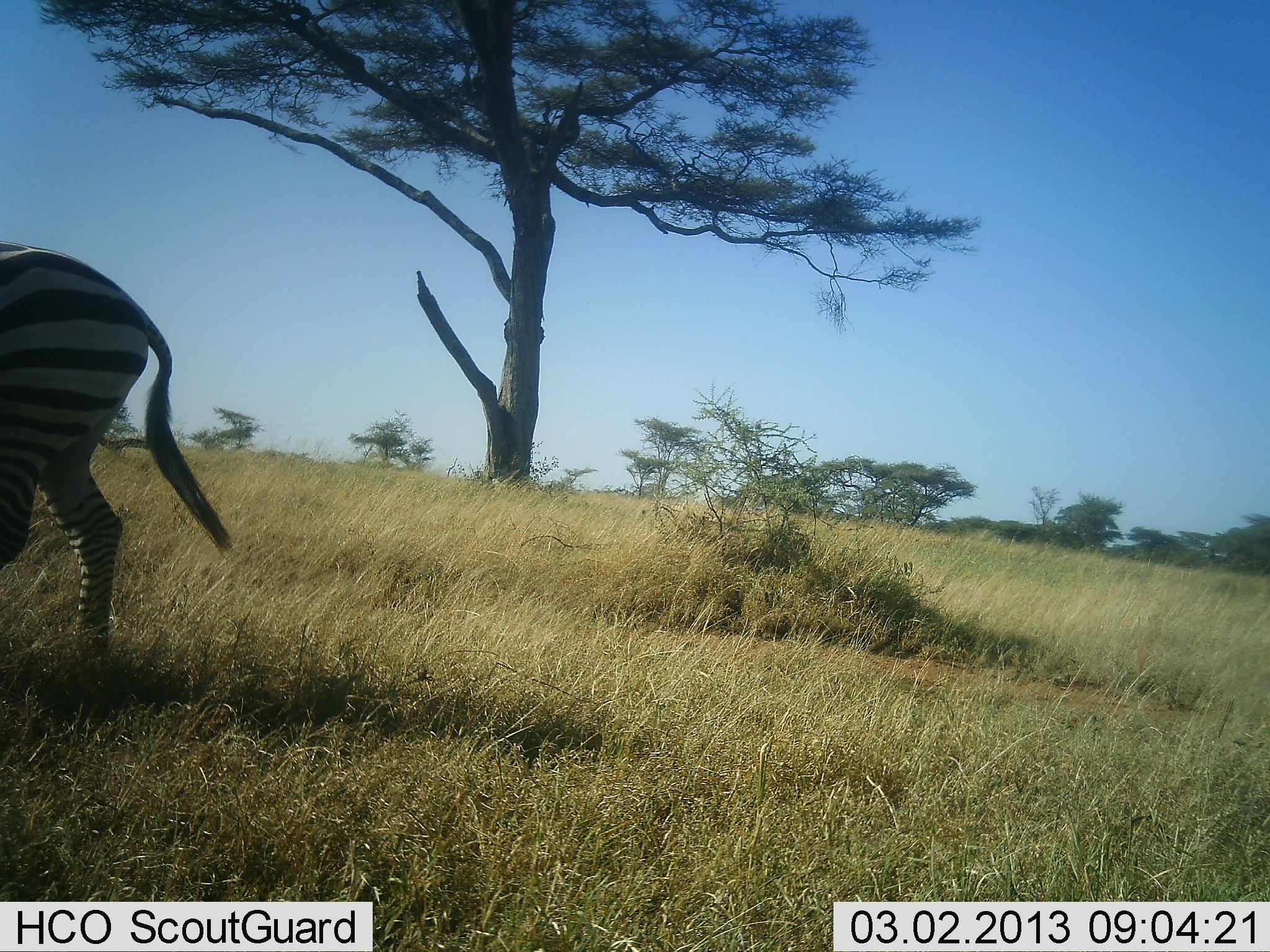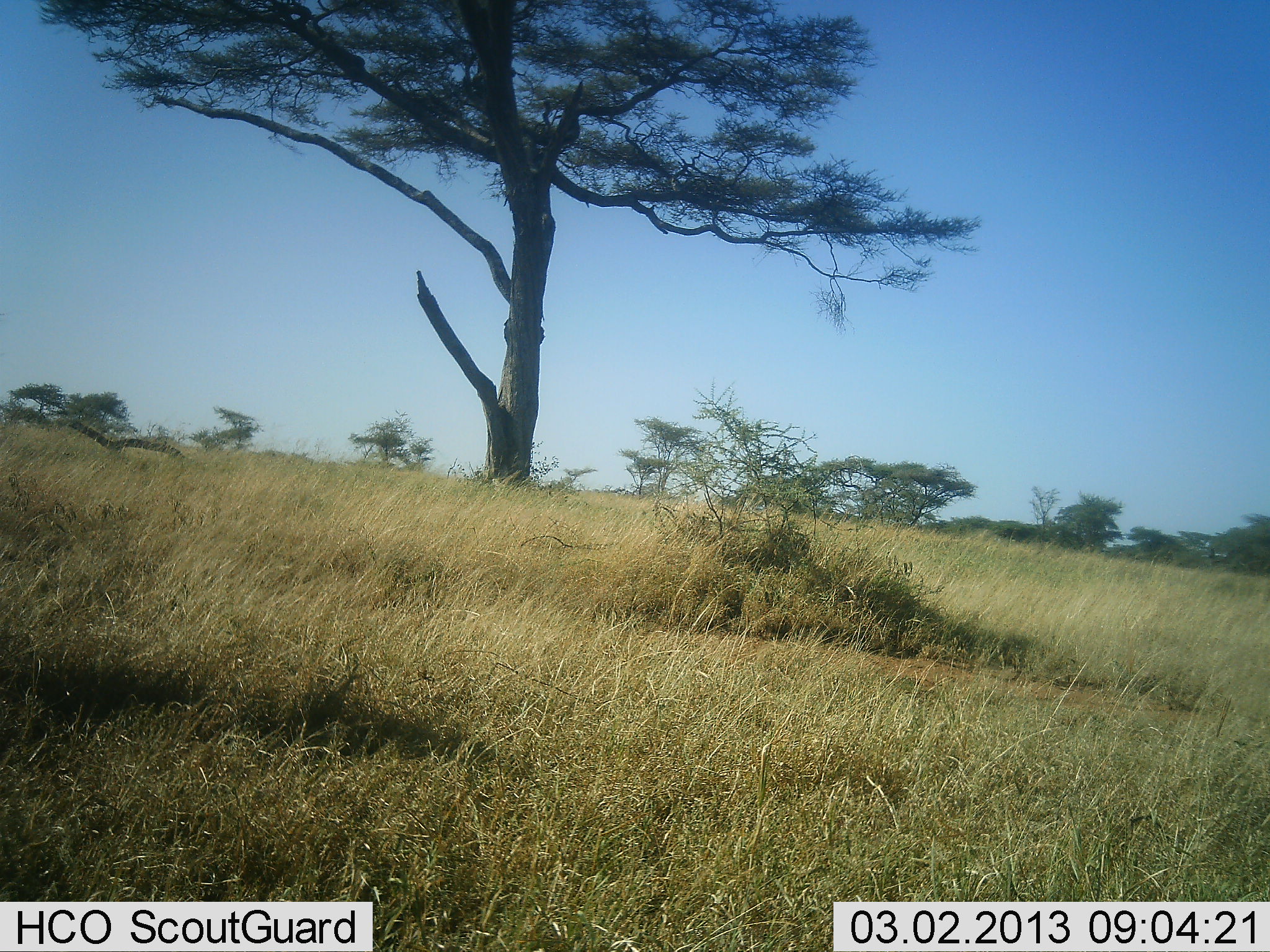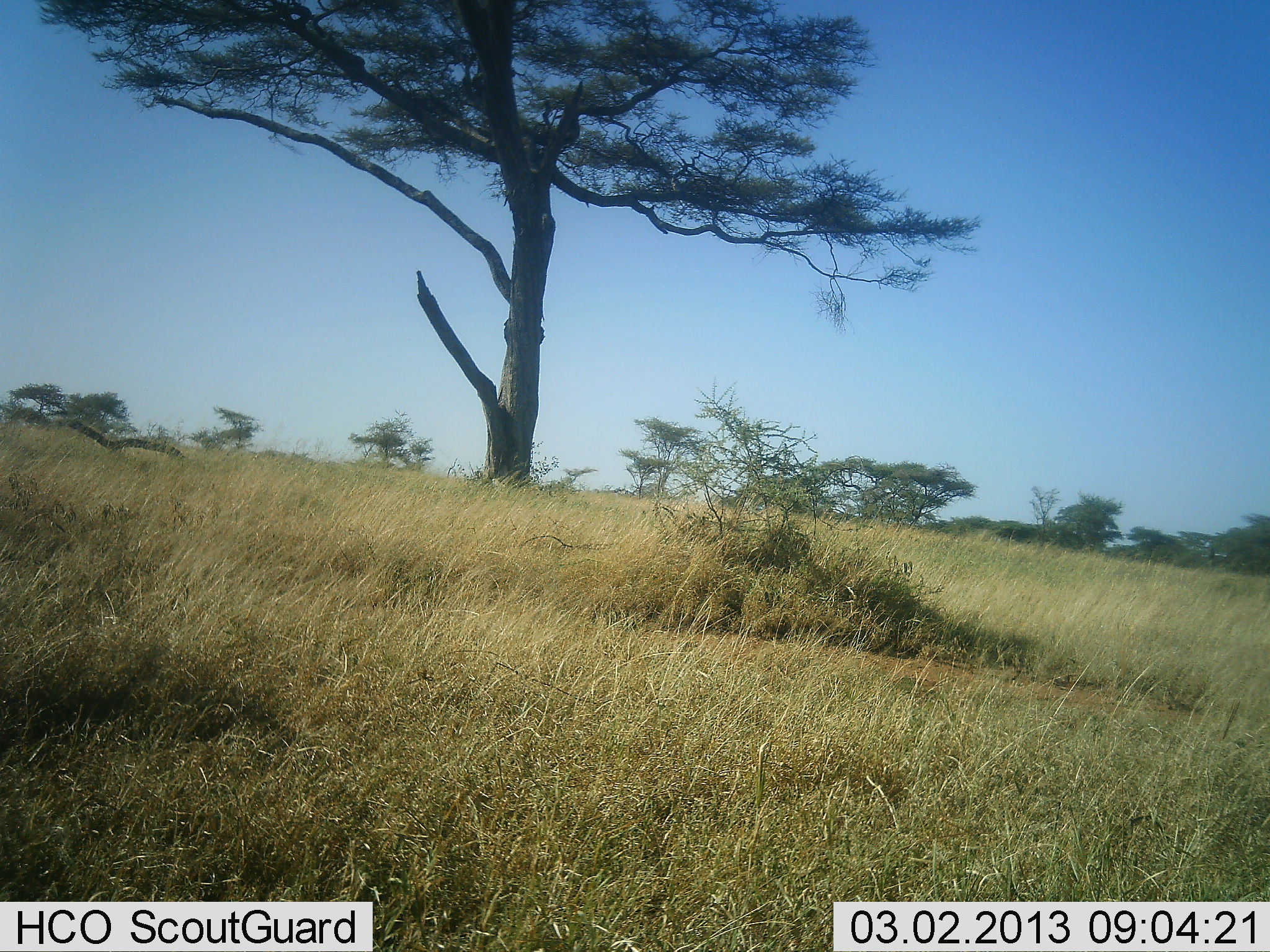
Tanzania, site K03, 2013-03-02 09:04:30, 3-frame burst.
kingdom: Animalia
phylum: Chordata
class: Mammalia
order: Perissodactyla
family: Equidae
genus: Equus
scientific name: Equus quagga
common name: plains zebra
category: zebra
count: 1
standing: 0%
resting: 0%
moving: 100%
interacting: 0%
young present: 0%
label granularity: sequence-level